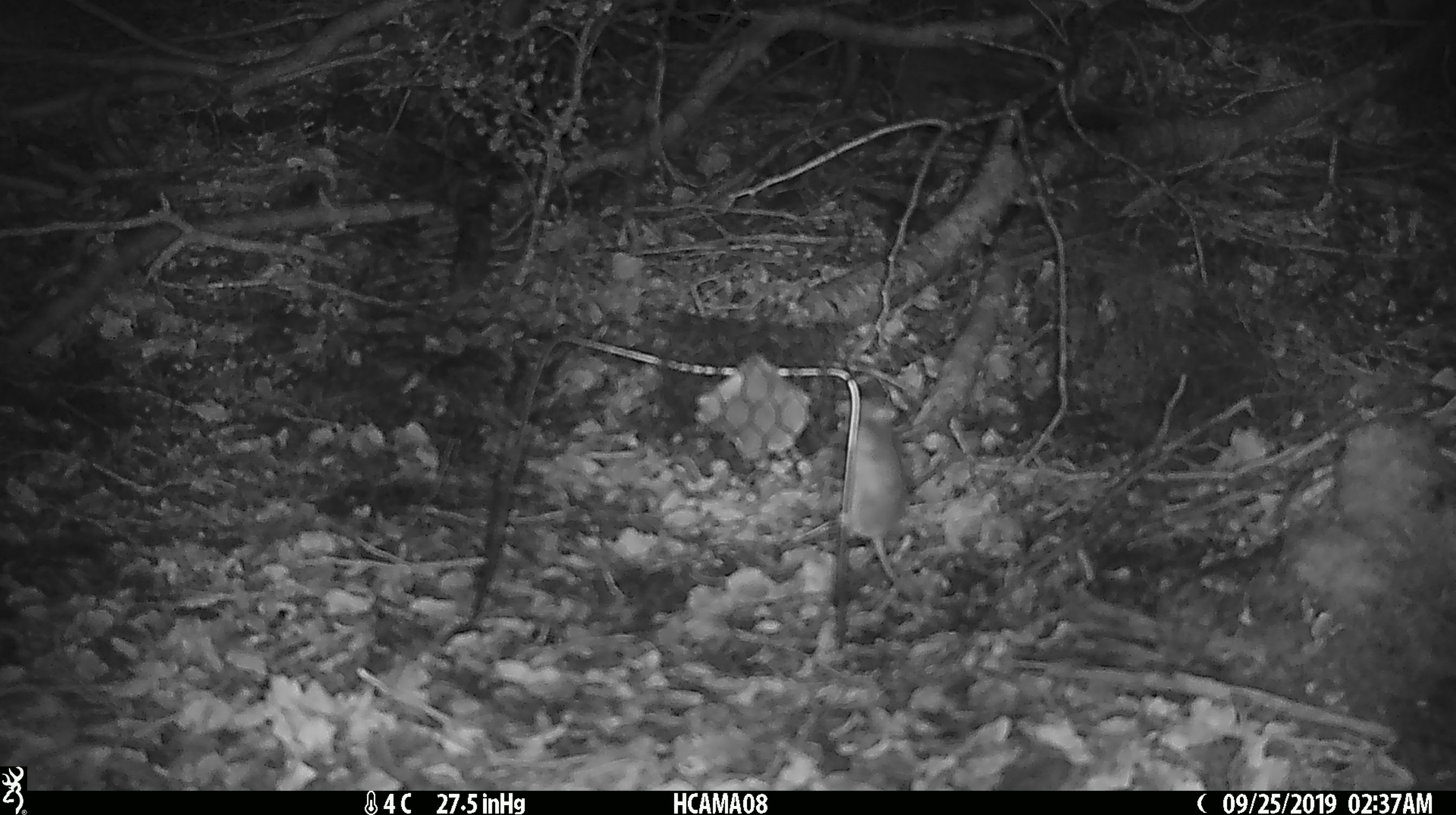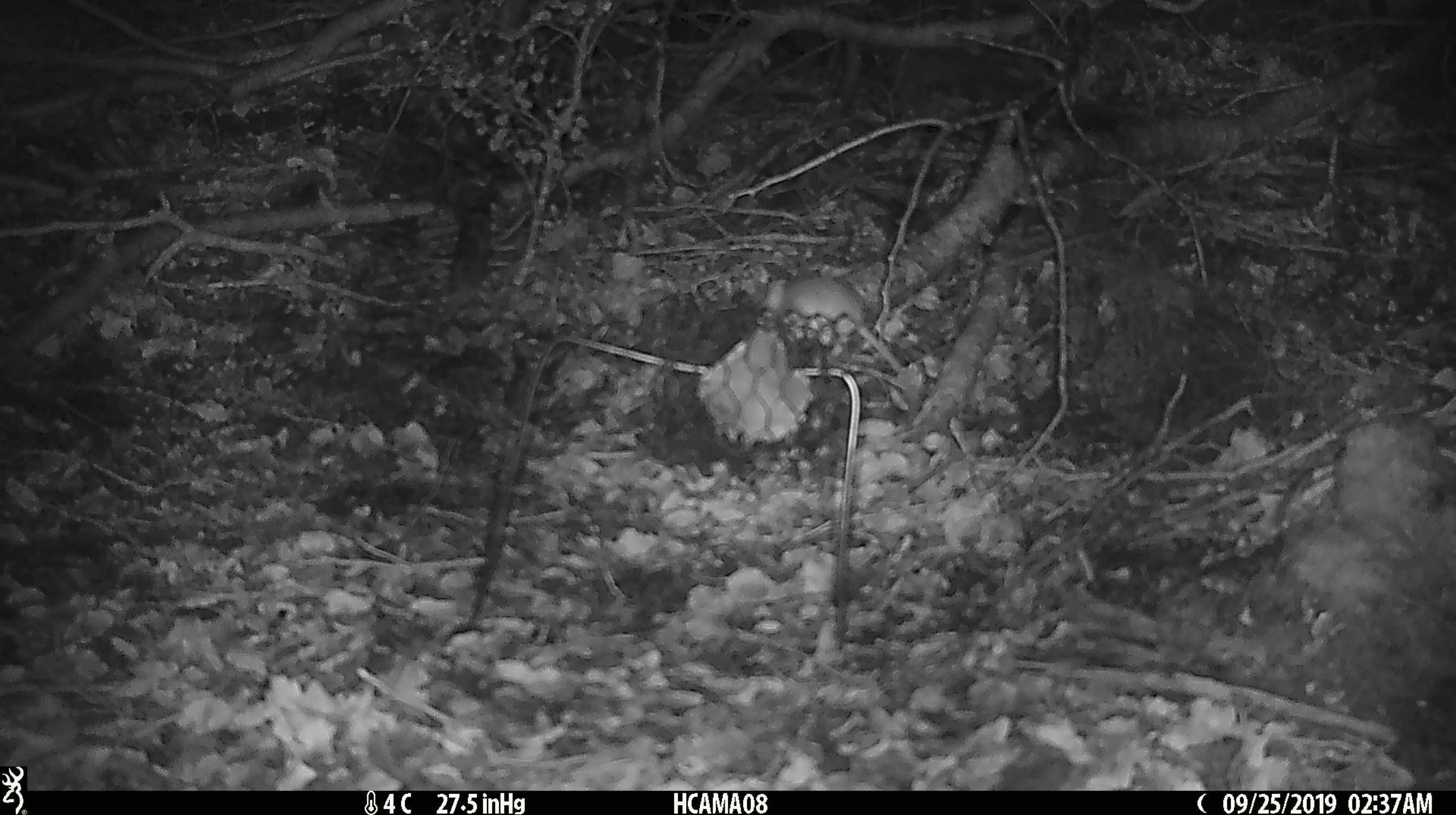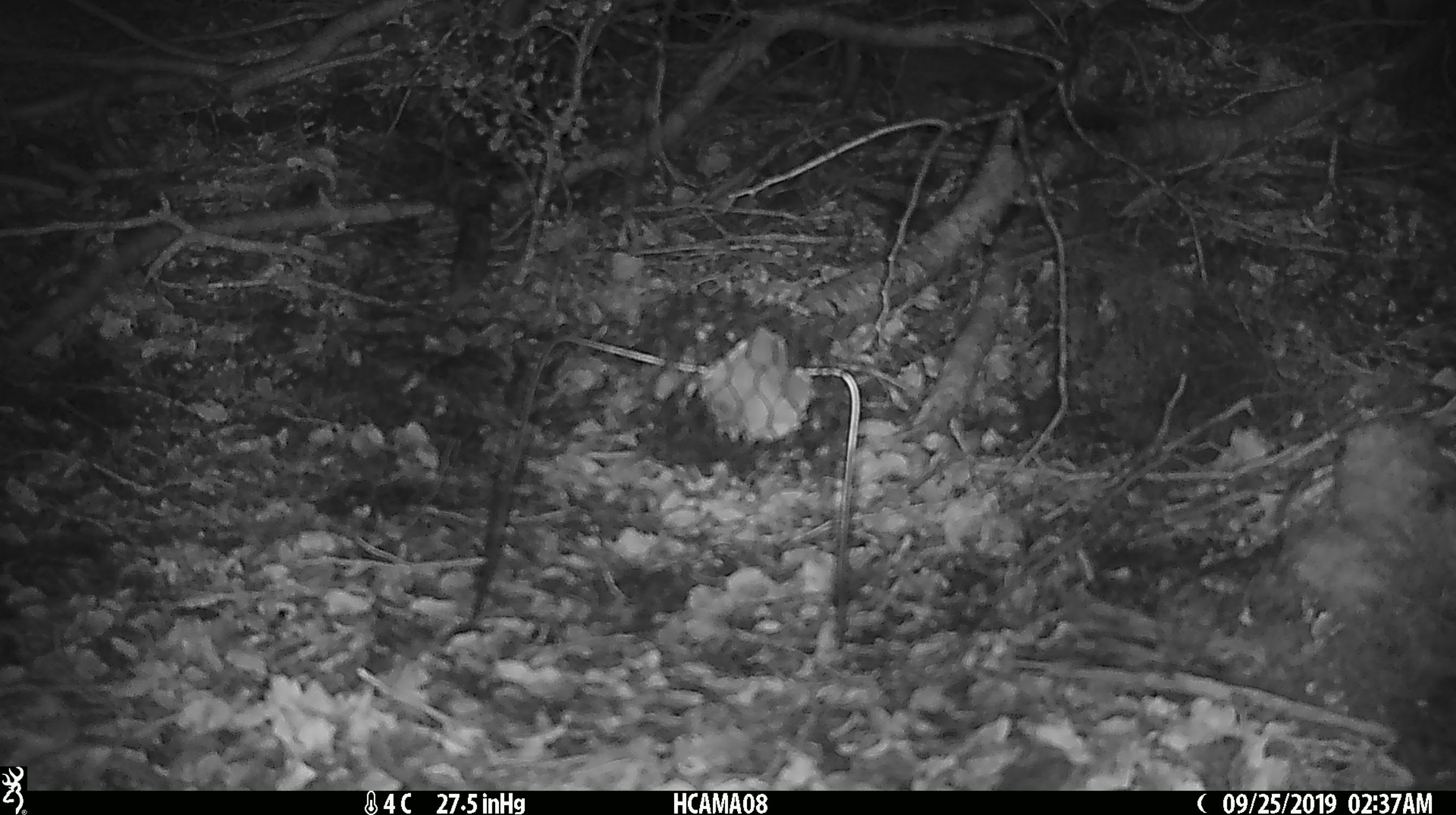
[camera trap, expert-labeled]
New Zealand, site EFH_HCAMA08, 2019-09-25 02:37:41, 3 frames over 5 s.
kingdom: Animalia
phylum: Chordata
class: Mammalia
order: Rodentia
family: Muridae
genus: Mus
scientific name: Mus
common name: mouse